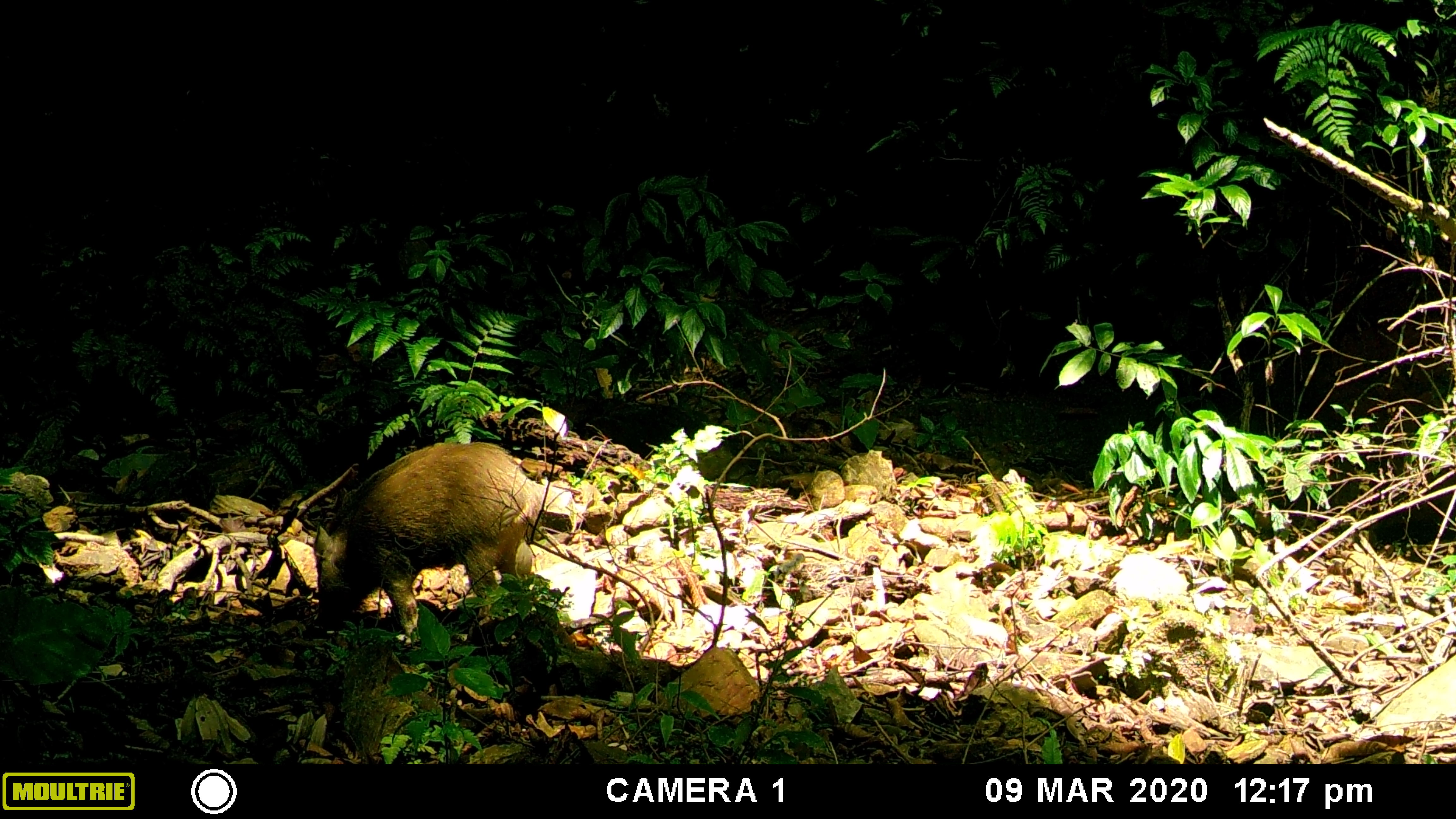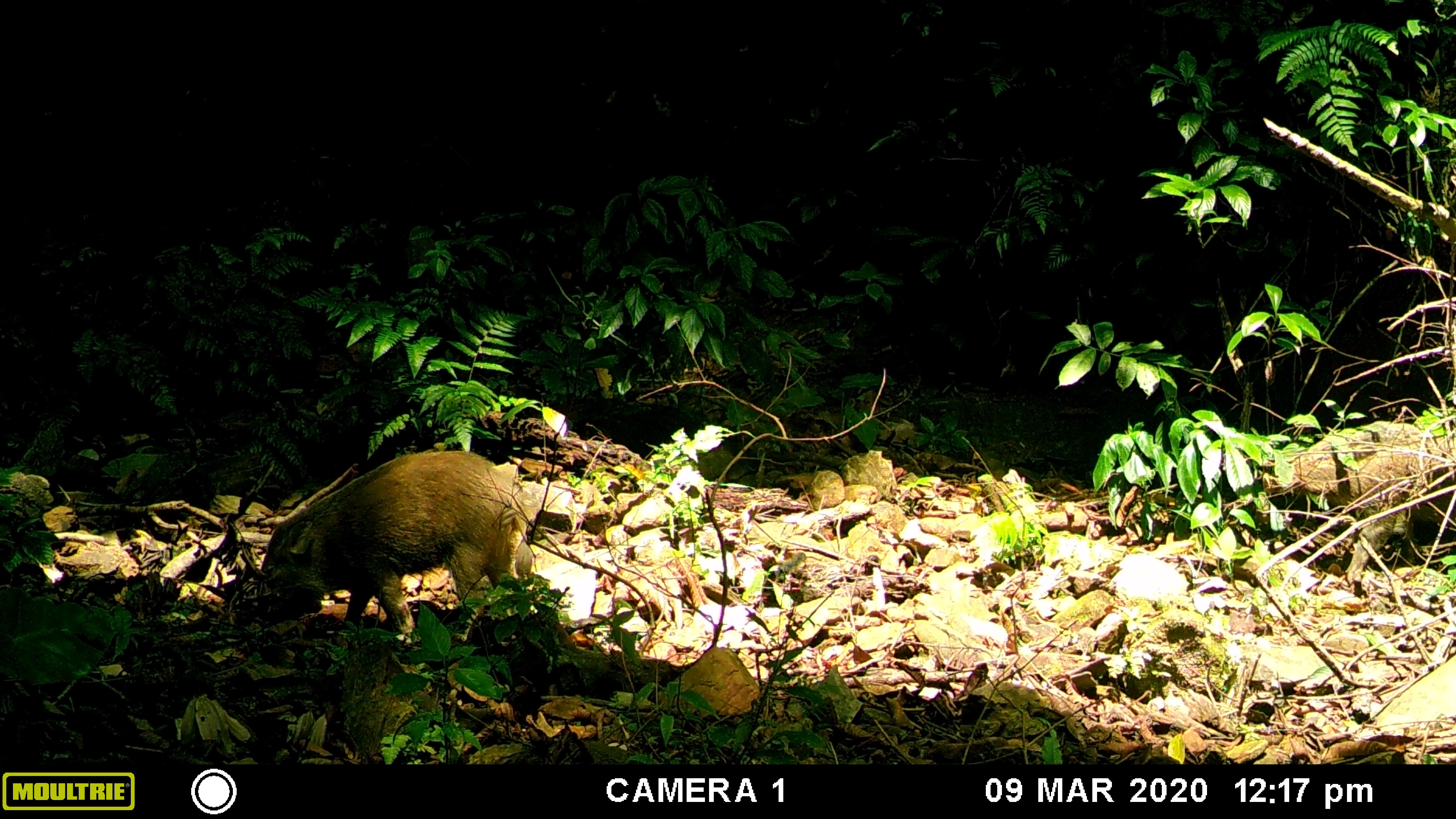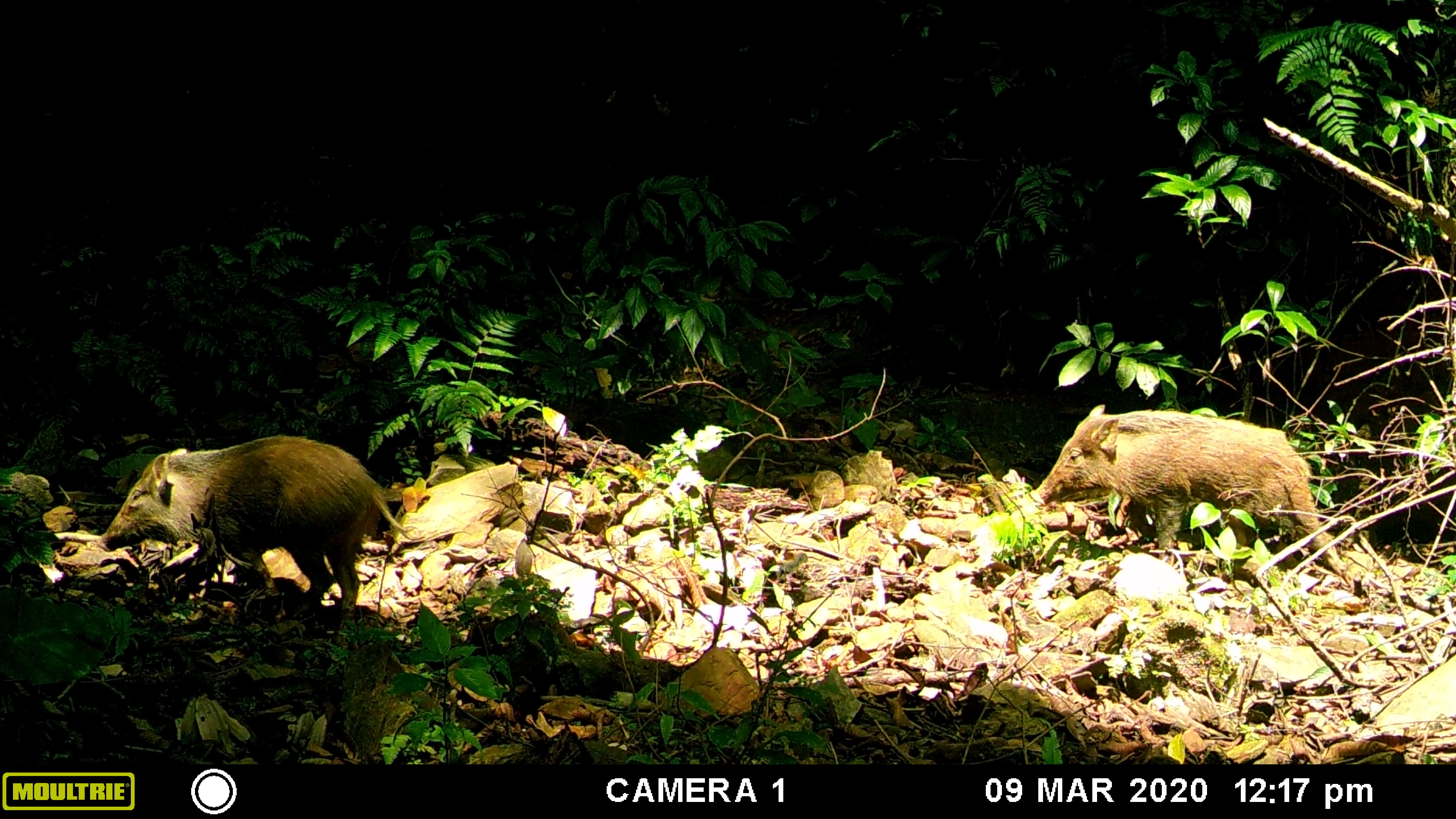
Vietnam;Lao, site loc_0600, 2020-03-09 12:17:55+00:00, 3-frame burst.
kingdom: Animalia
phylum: Chordata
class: Mammalia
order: Artiodactyla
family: Suidae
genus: Sus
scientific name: Sus scrofa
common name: eurasian wild pig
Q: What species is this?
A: Eurasian wild pig (Sus scrofa).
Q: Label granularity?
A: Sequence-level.